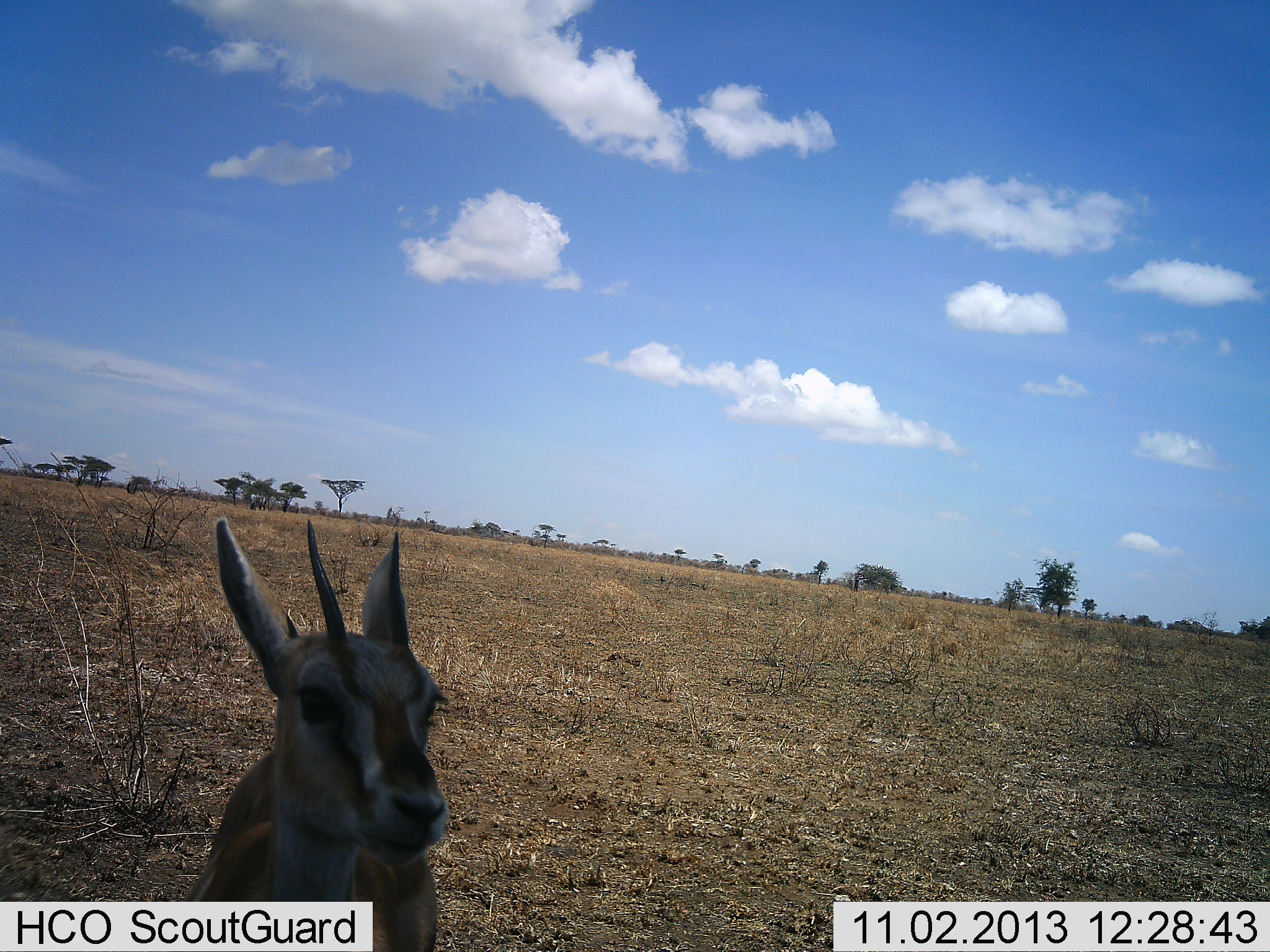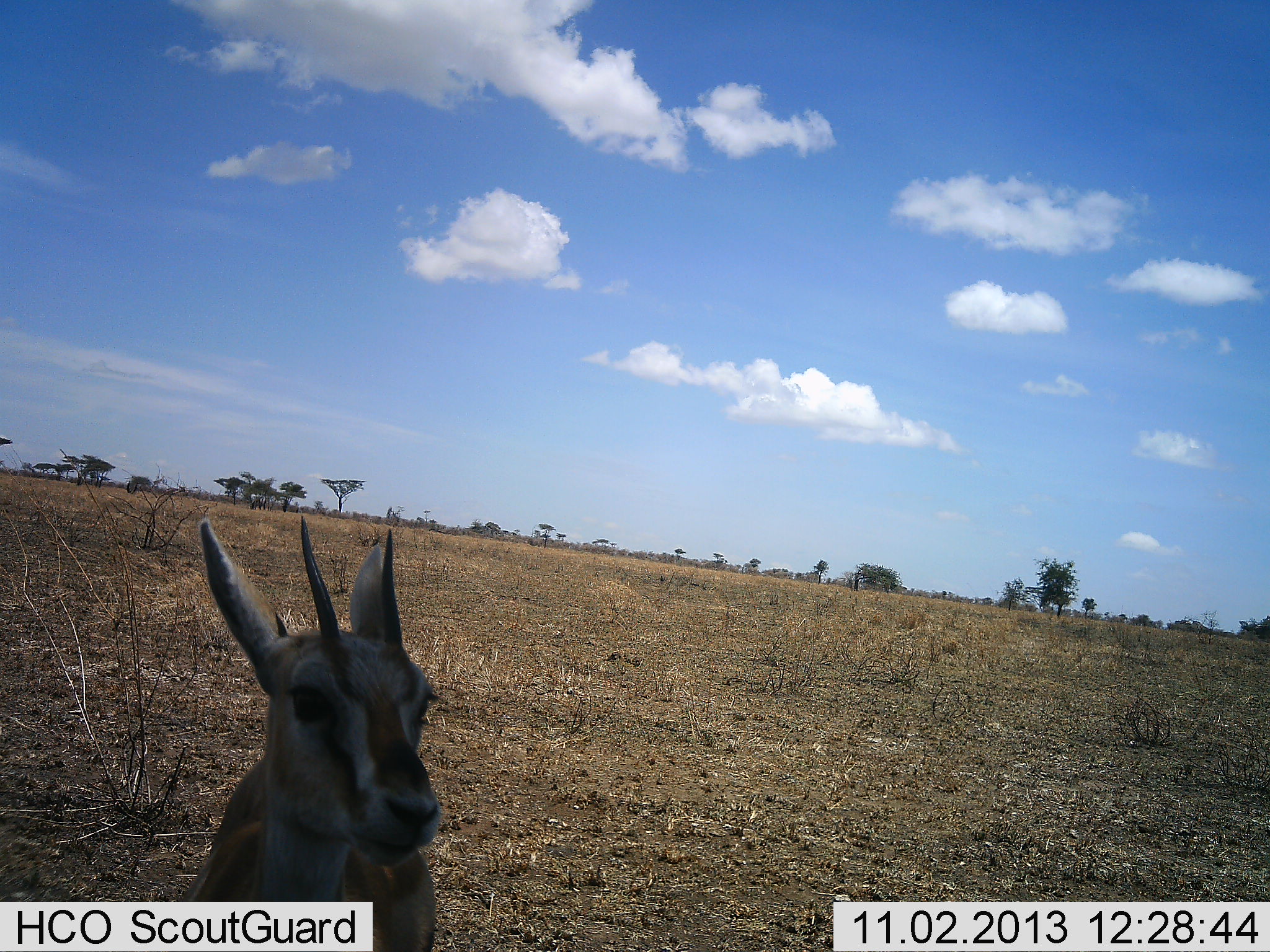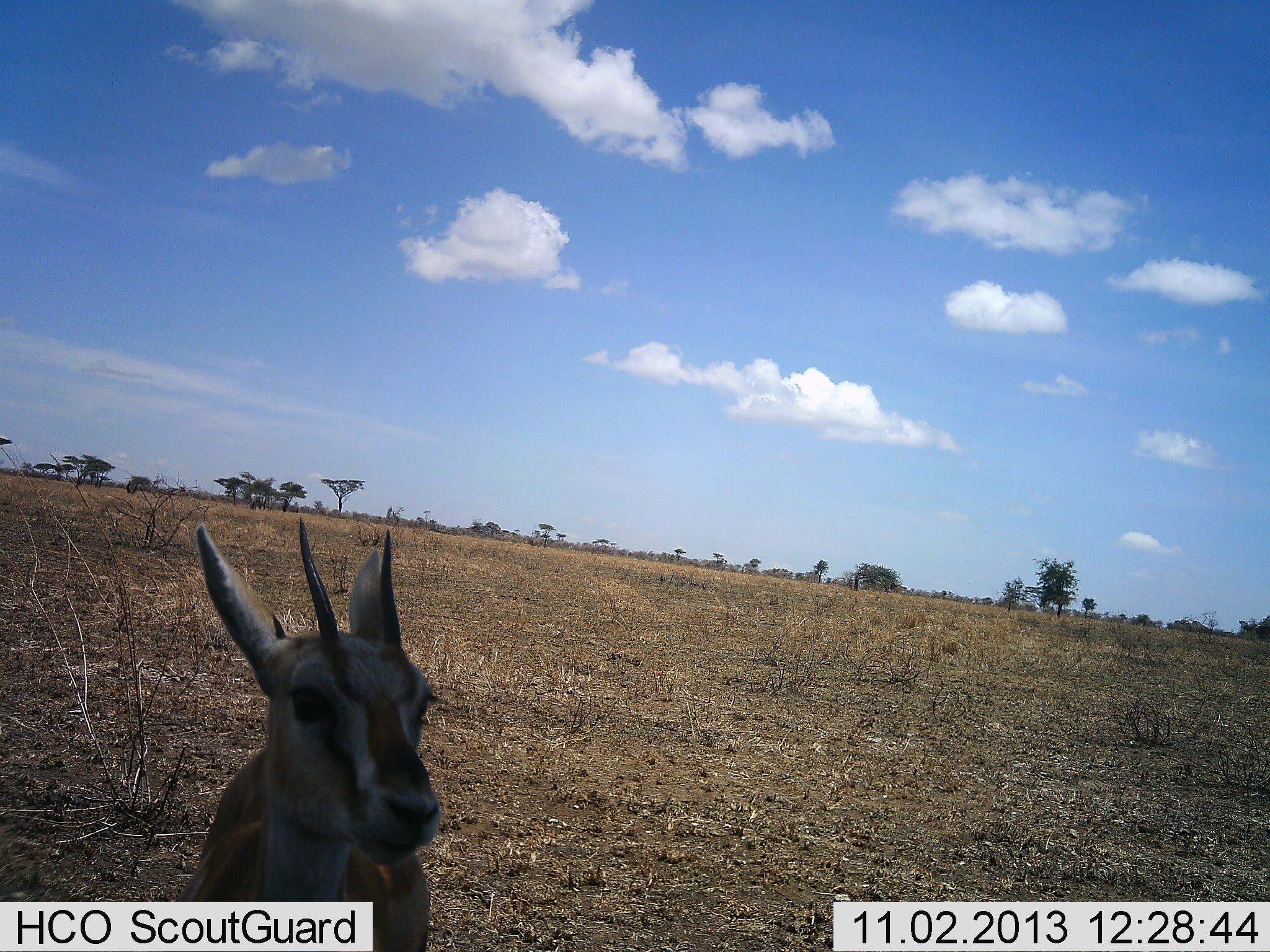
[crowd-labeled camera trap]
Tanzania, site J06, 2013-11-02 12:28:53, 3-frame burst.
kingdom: Animalia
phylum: Chordata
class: Mammalia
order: Artiodactyla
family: Bovidae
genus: Eudorcas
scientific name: Eudorcas thomsonii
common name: thomson's gazelle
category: gazellethomsons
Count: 1.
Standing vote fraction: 100%.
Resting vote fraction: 0%.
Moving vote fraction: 0%.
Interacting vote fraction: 0%.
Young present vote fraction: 10%.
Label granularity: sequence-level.